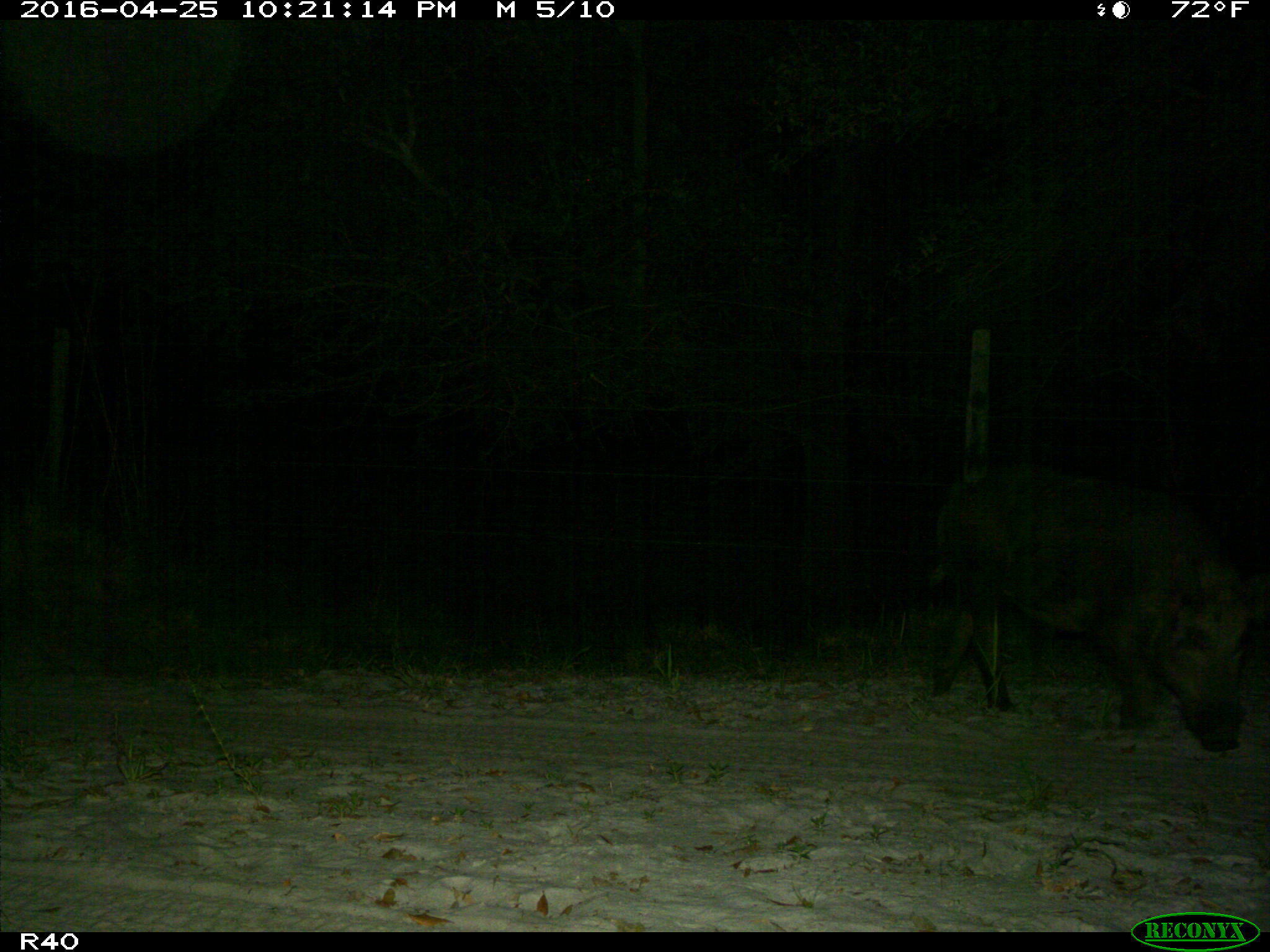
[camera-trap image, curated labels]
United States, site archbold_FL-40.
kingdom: Animalia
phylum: Chordata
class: Mammalia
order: Artiodactyla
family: Suidae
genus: Sus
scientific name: Sus scrofa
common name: wild boar